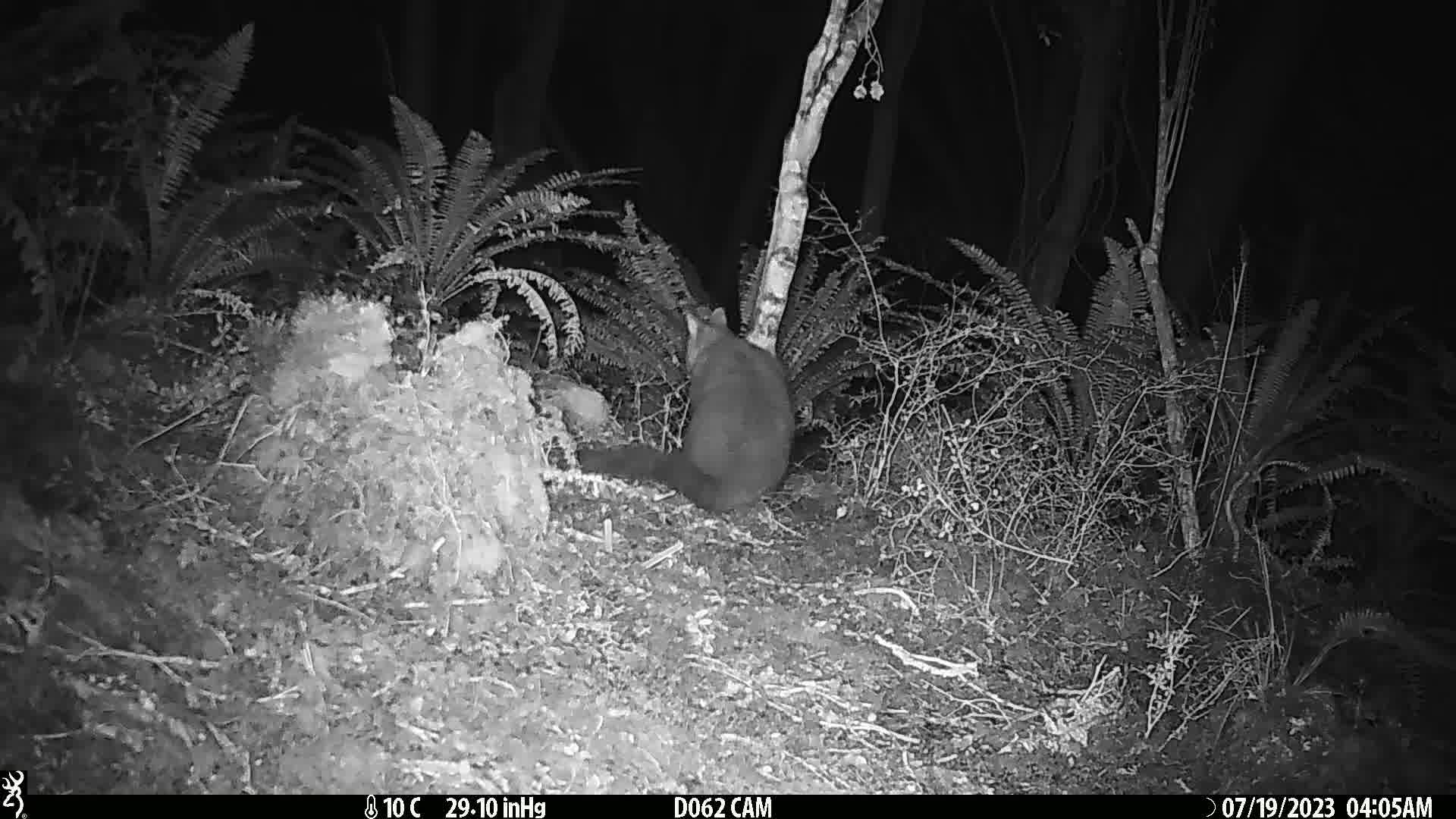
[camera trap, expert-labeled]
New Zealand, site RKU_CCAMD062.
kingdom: Animalia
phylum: Chordata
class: Mammalia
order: Diprotodontia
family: Phalangeridae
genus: Trichosurus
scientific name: Trichosurus vulpecula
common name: common brushtail possum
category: possum